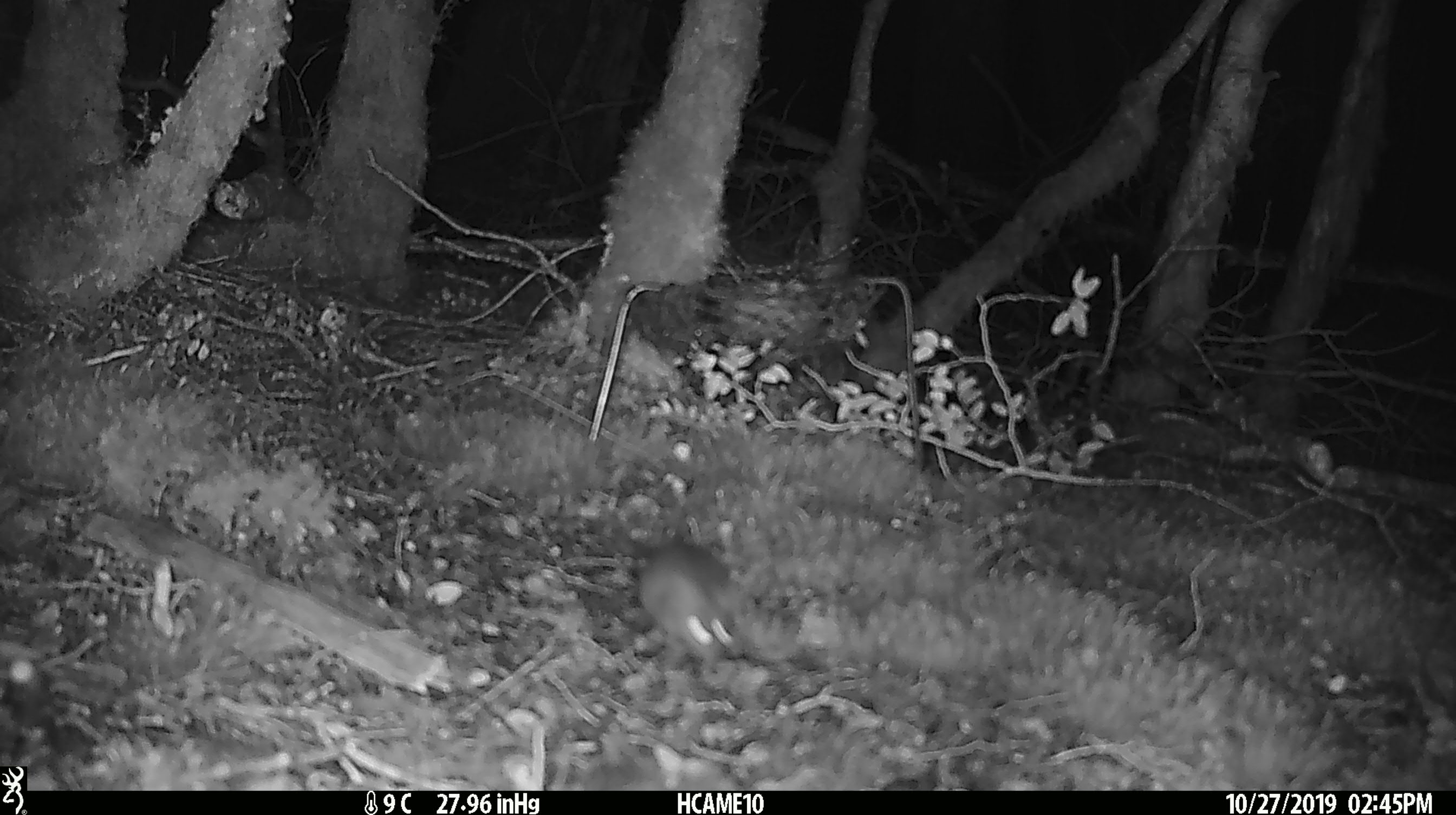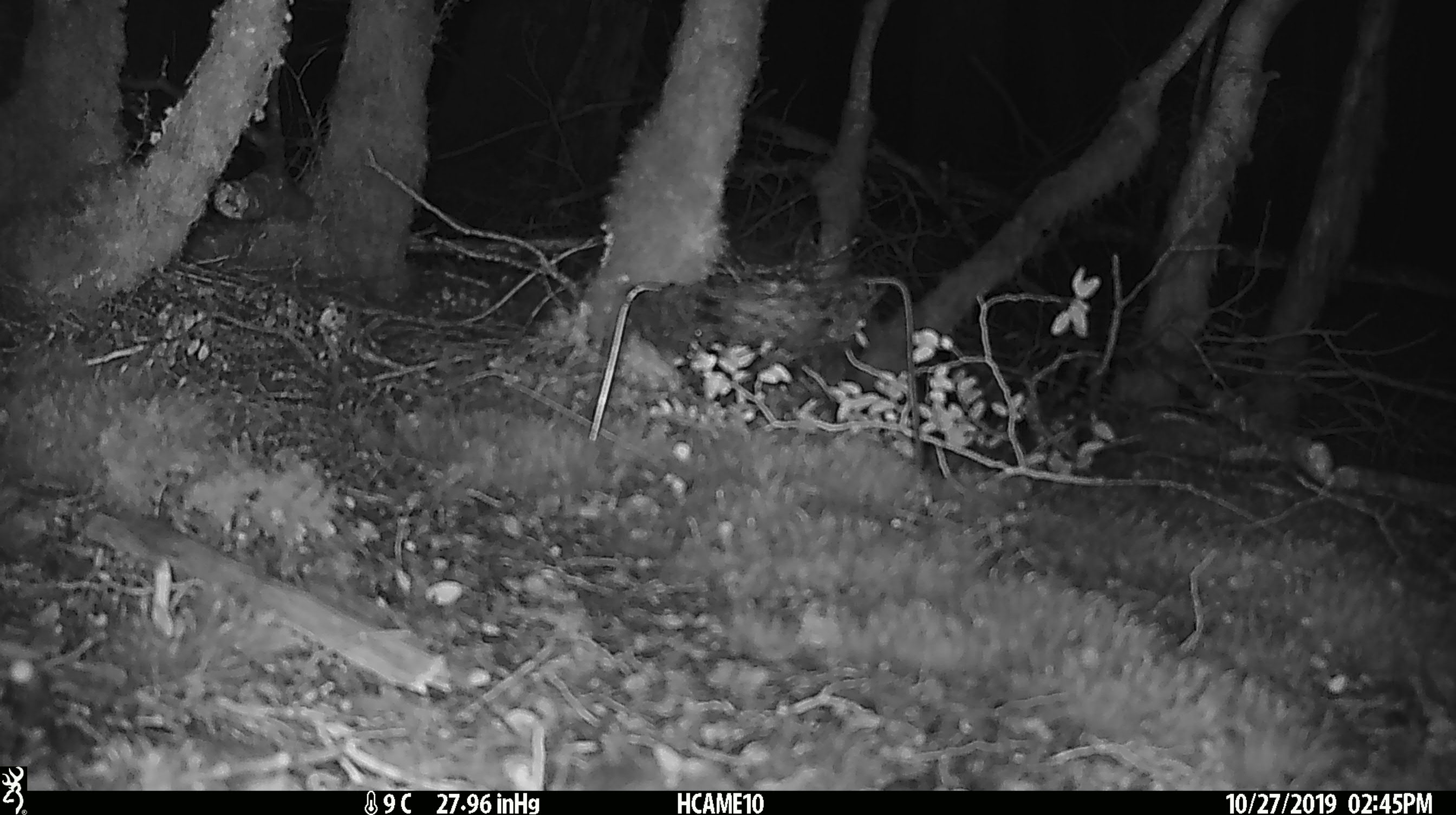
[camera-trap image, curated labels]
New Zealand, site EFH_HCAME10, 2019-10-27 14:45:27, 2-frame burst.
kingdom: Animalia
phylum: Chordata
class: Mammalia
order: Rodentia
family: Muridae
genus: Mus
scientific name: Mus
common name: mouse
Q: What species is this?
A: Mouse (Mus).